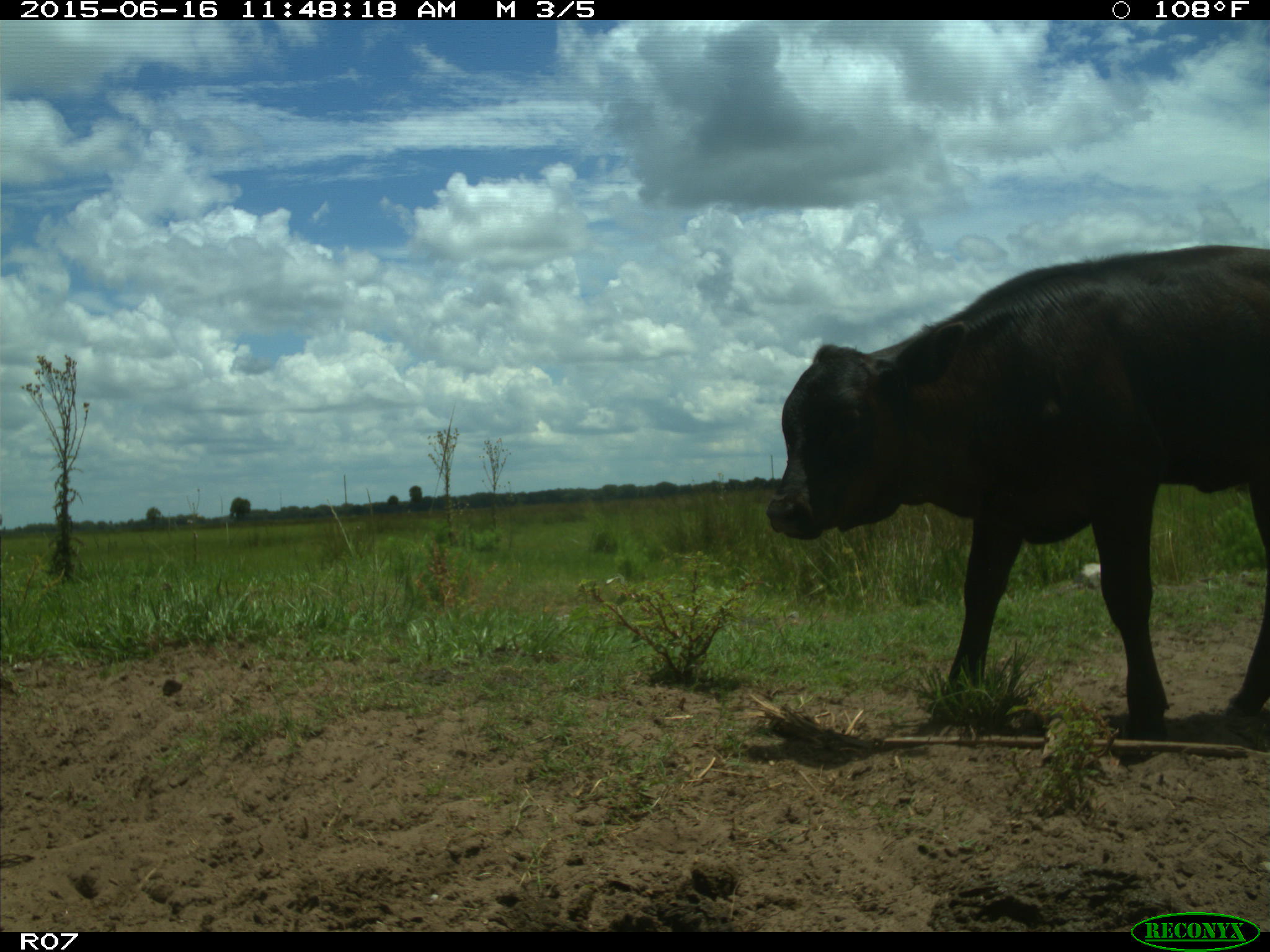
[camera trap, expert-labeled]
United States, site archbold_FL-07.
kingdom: Animalia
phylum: Chordata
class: Mammalia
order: Artiodactyla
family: Bovidae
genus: Bos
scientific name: Bos taurus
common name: domestic cow